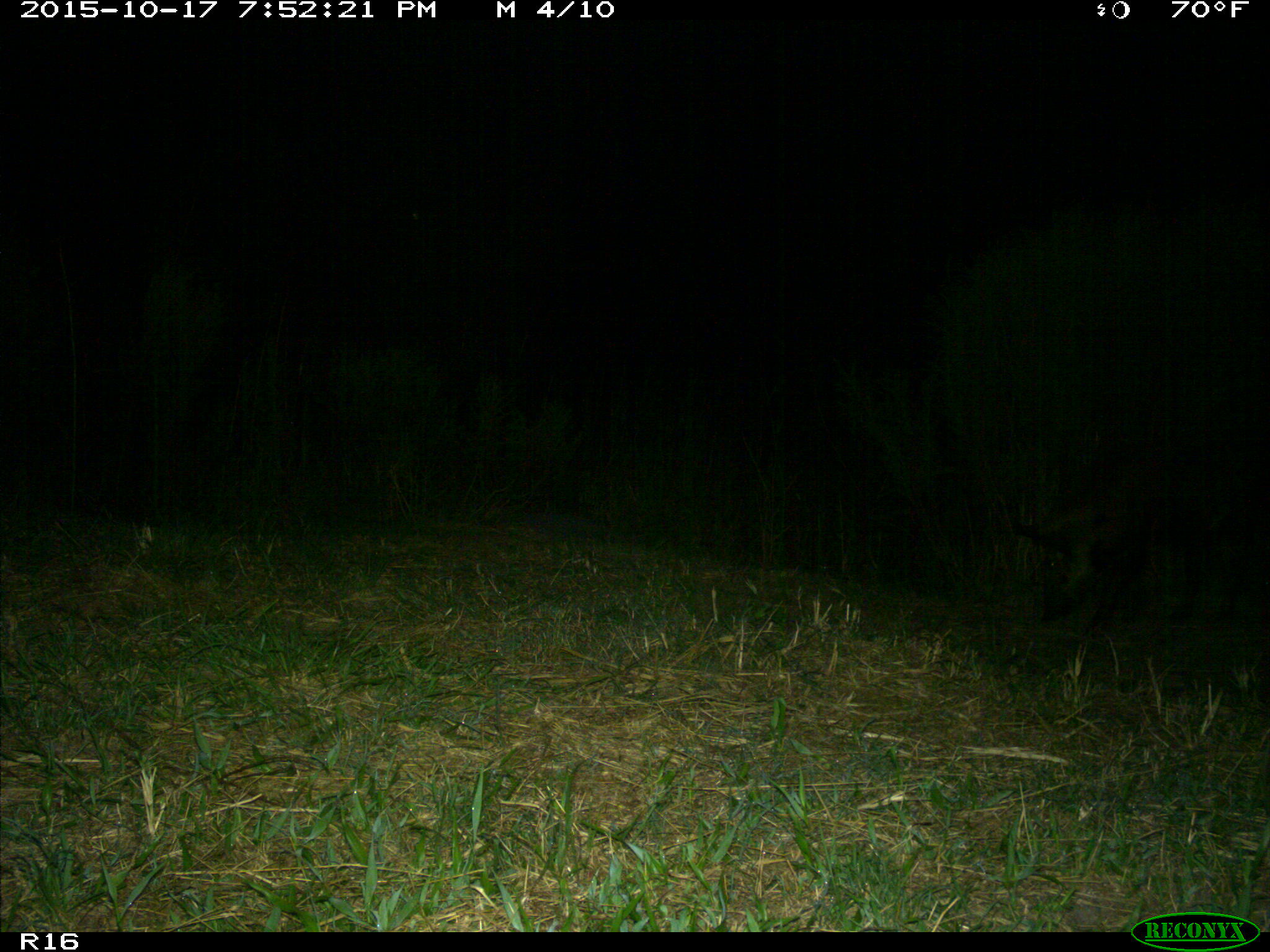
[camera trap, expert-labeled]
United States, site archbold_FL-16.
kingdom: Animalia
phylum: Chordata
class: Mammalia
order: Artiodactyla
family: Suidae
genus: Sus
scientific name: Sus scrofa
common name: wild boar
Sus scrofa (wild boar).